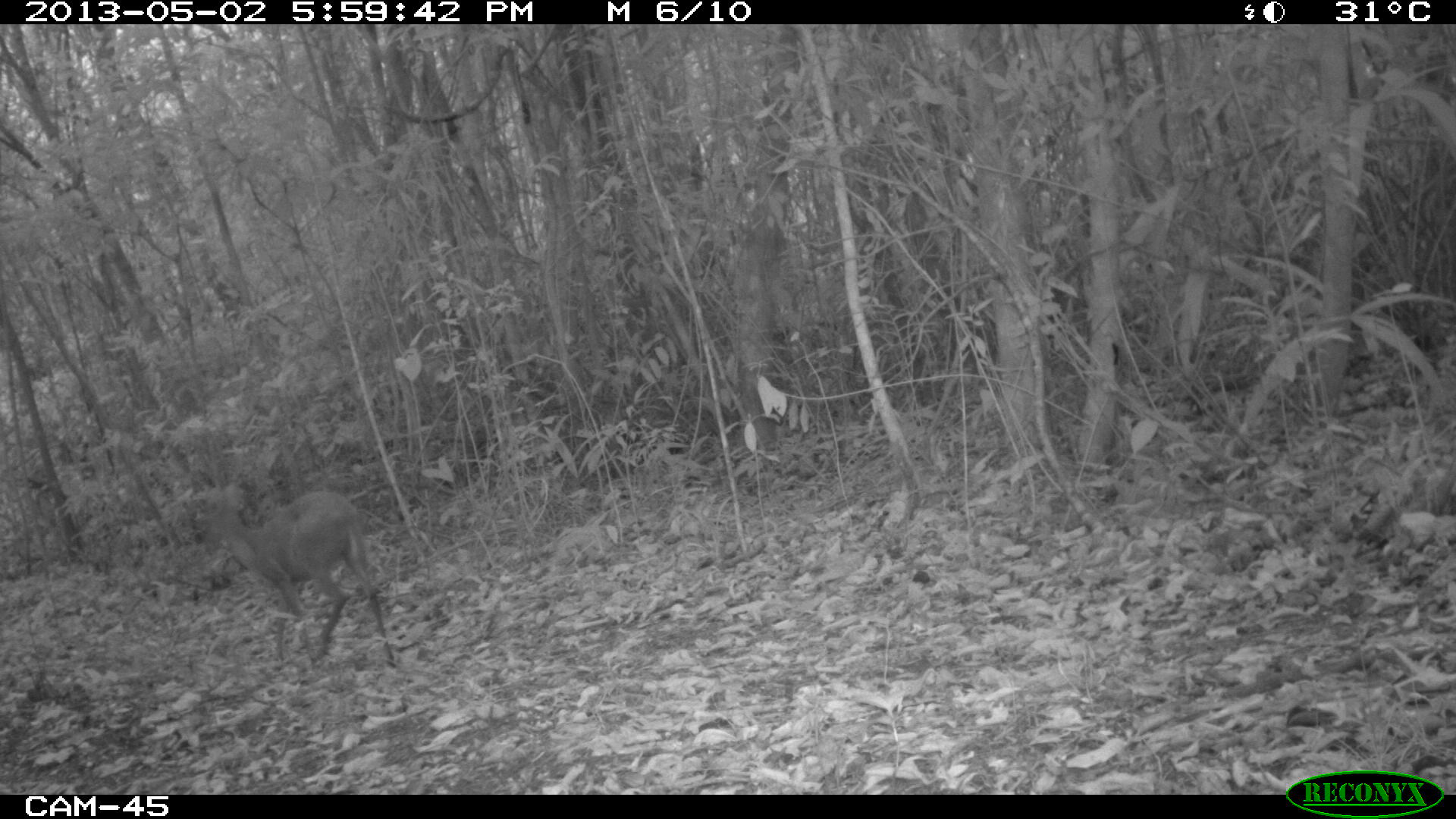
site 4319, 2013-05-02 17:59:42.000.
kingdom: Animalia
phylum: Chordata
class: Mammalia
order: Artiodactyla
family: Cervidae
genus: Mazama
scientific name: Mazama temama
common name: central american red brocket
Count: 1.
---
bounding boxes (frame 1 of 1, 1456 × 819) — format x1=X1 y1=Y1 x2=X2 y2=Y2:
mazama temama: x1=199 y1=490 x2=395 y2=671